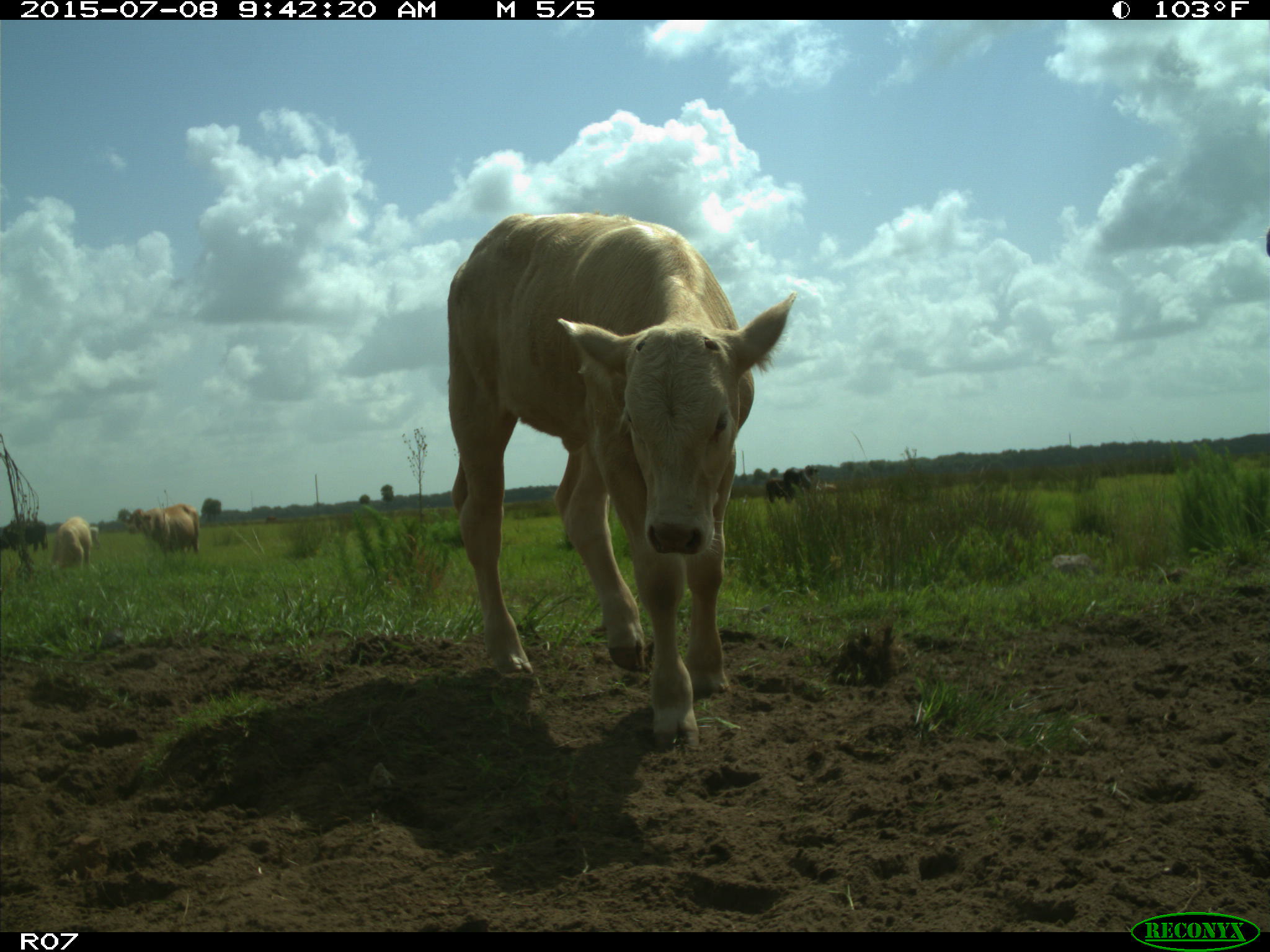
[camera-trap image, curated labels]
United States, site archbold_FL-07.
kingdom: Animalia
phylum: Chordata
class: Mammalia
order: Artiodactyla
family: Bovidae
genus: Bos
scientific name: Bos taurus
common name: domestic cow